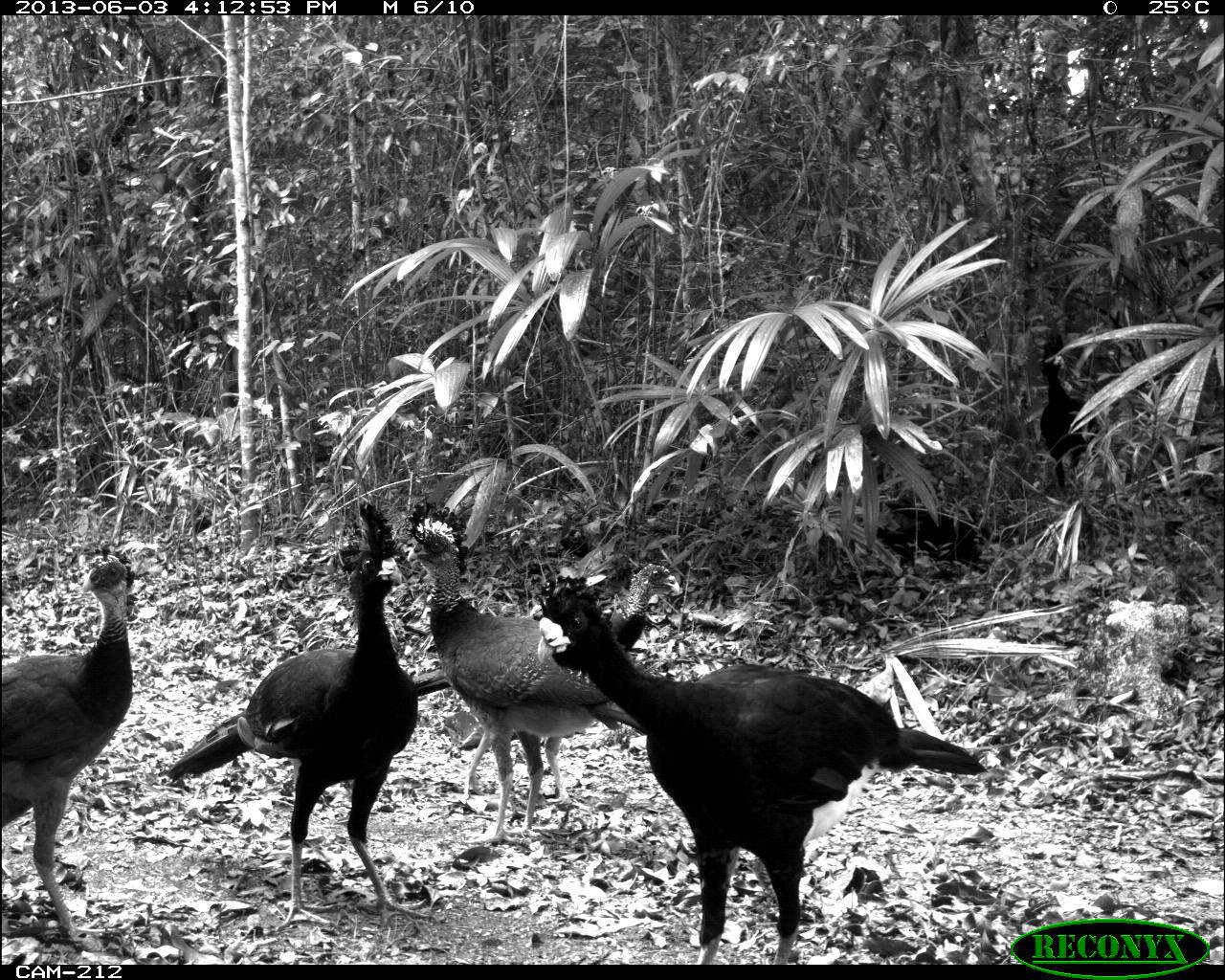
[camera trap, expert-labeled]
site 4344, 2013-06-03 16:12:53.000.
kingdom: Animalia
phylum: Chordata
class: Aves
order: Galliformes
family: Cracidae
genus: Crax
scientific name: Crax rubra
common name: great curassow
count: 5